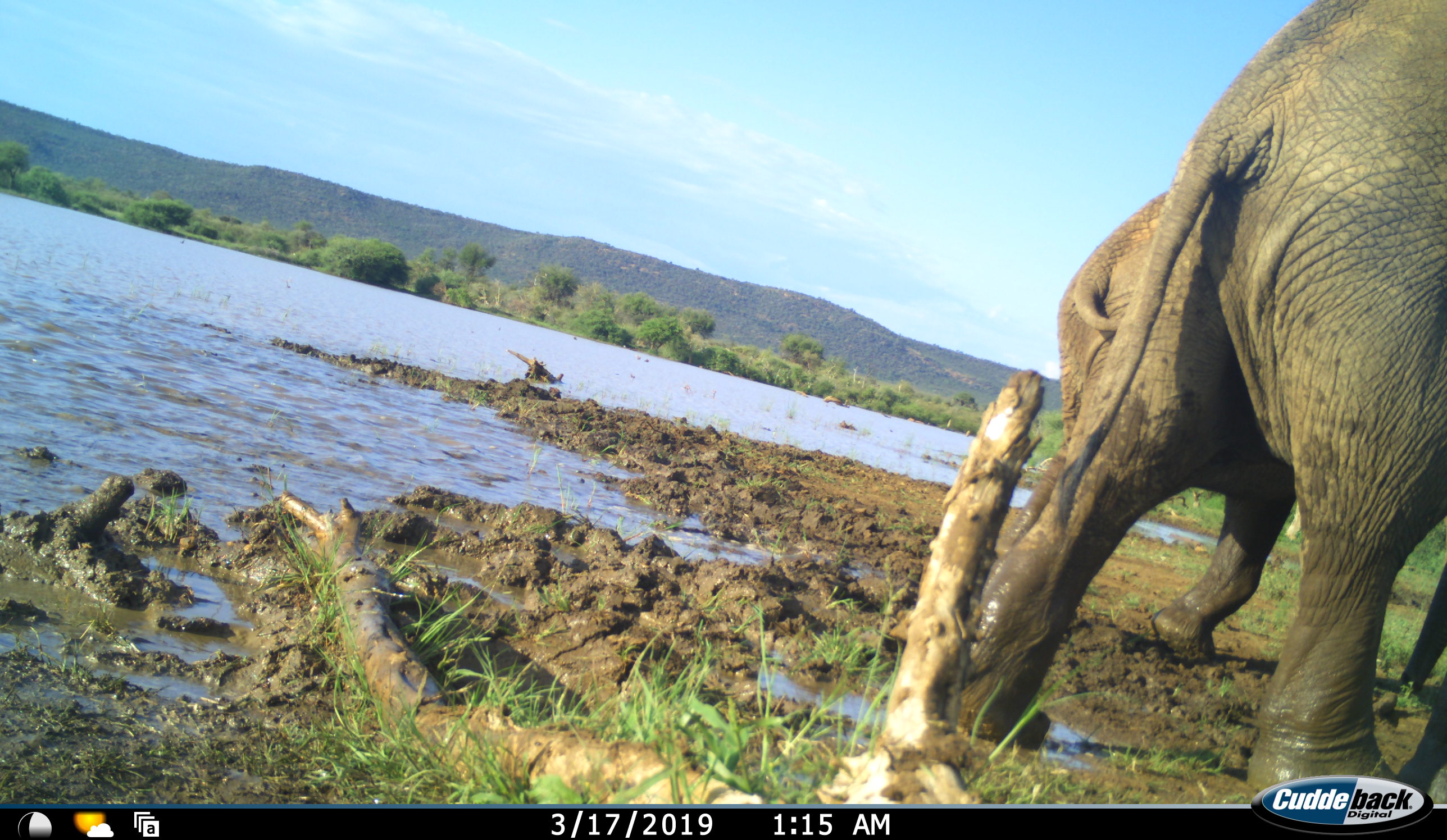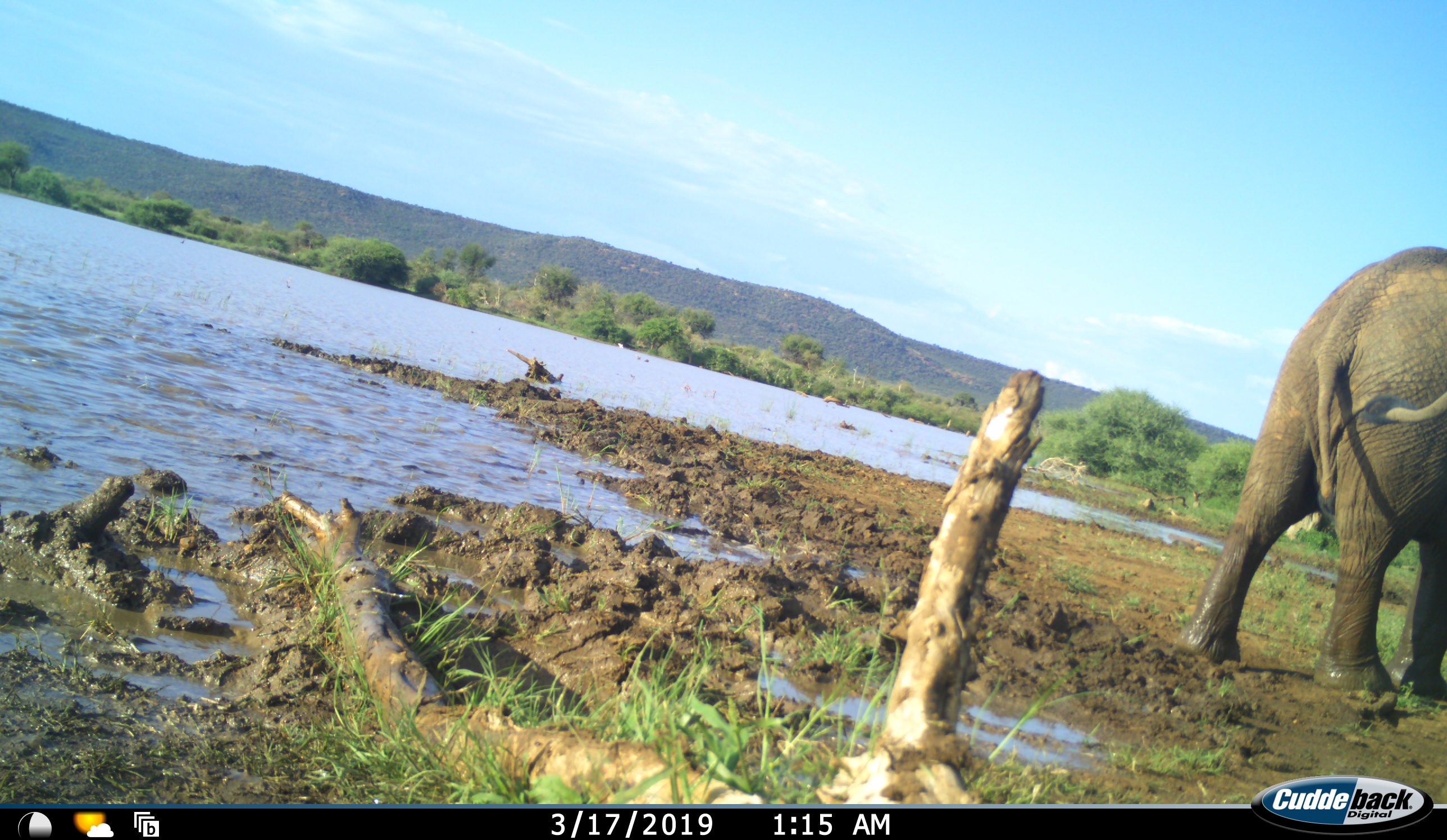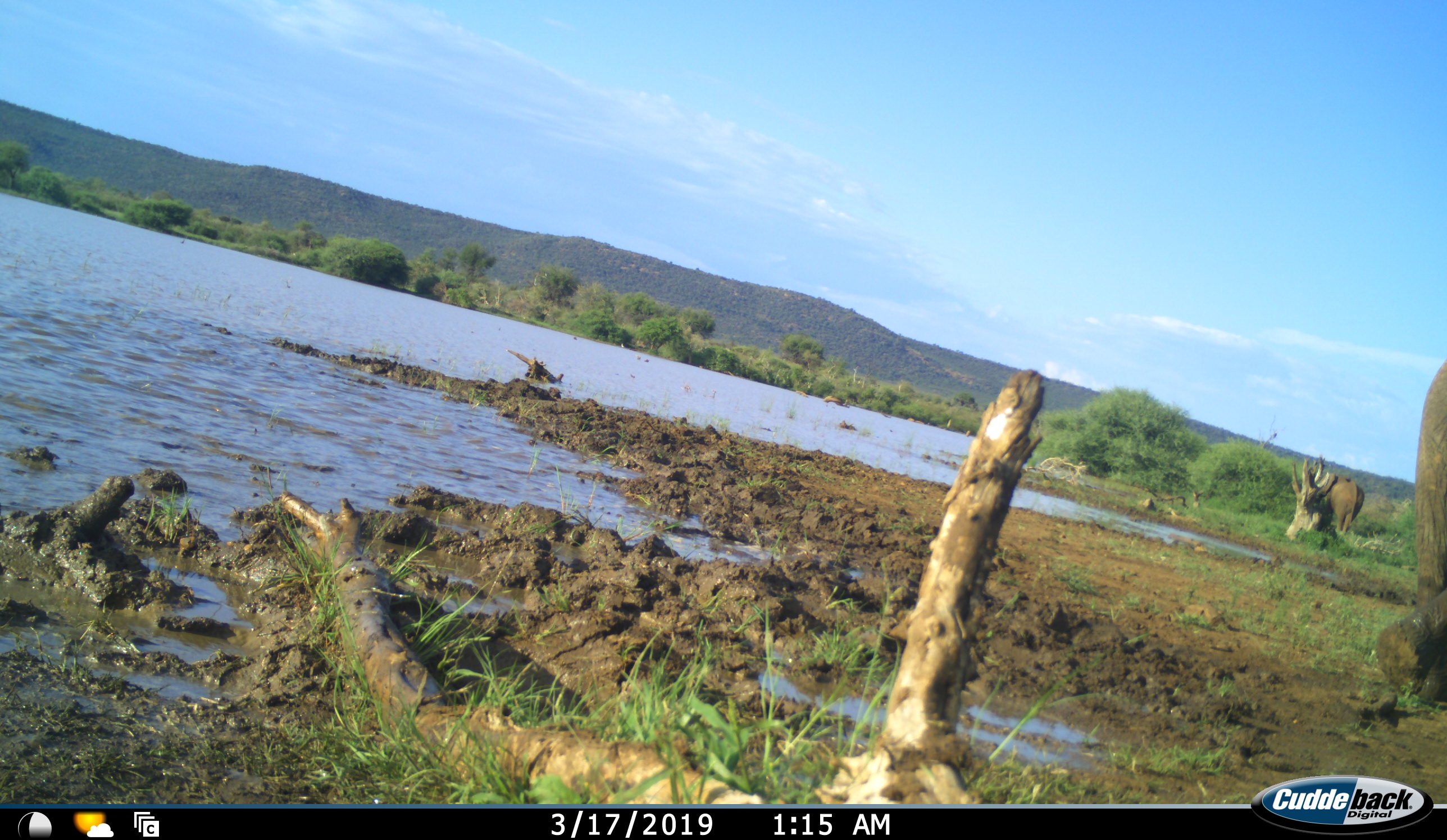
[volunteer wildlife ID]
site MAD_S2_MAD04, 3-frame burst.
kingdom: Animalia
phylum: Chordata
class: Mammalia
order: Proboscidea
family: Elephantidae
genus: Loxodonta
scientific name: Loxodonta africana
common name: african bush elephant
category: elephant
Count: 3.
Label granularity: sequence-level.